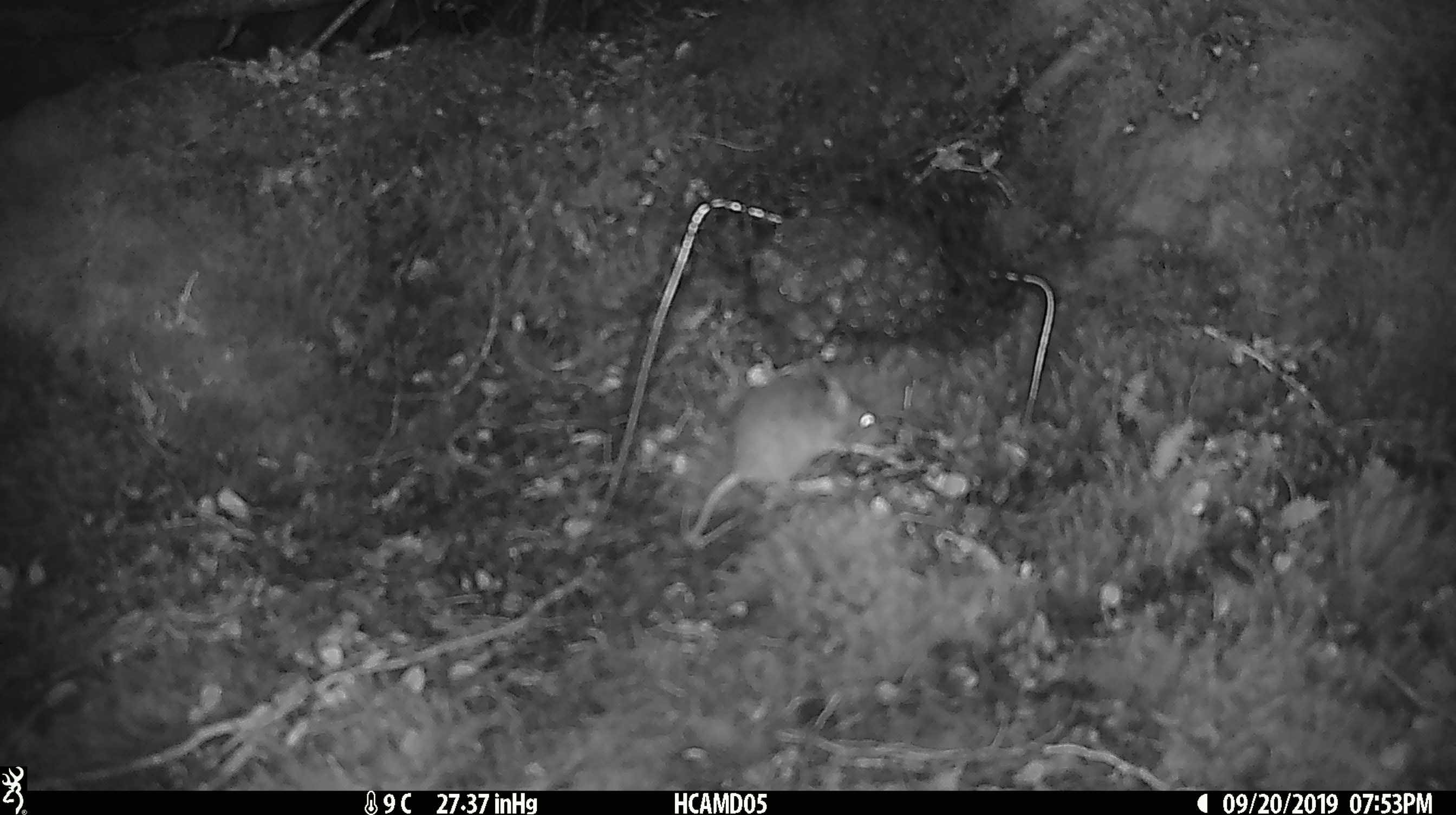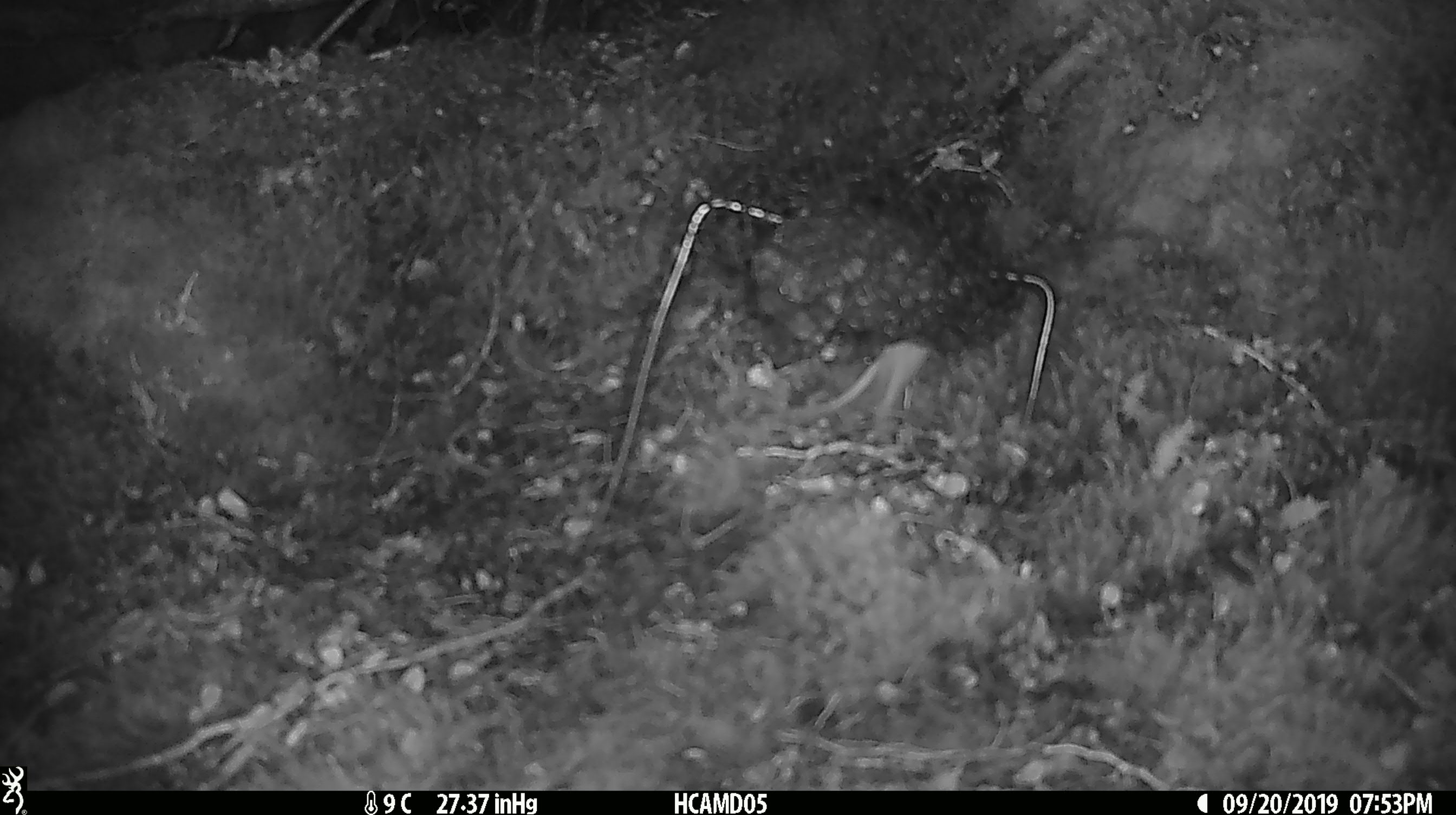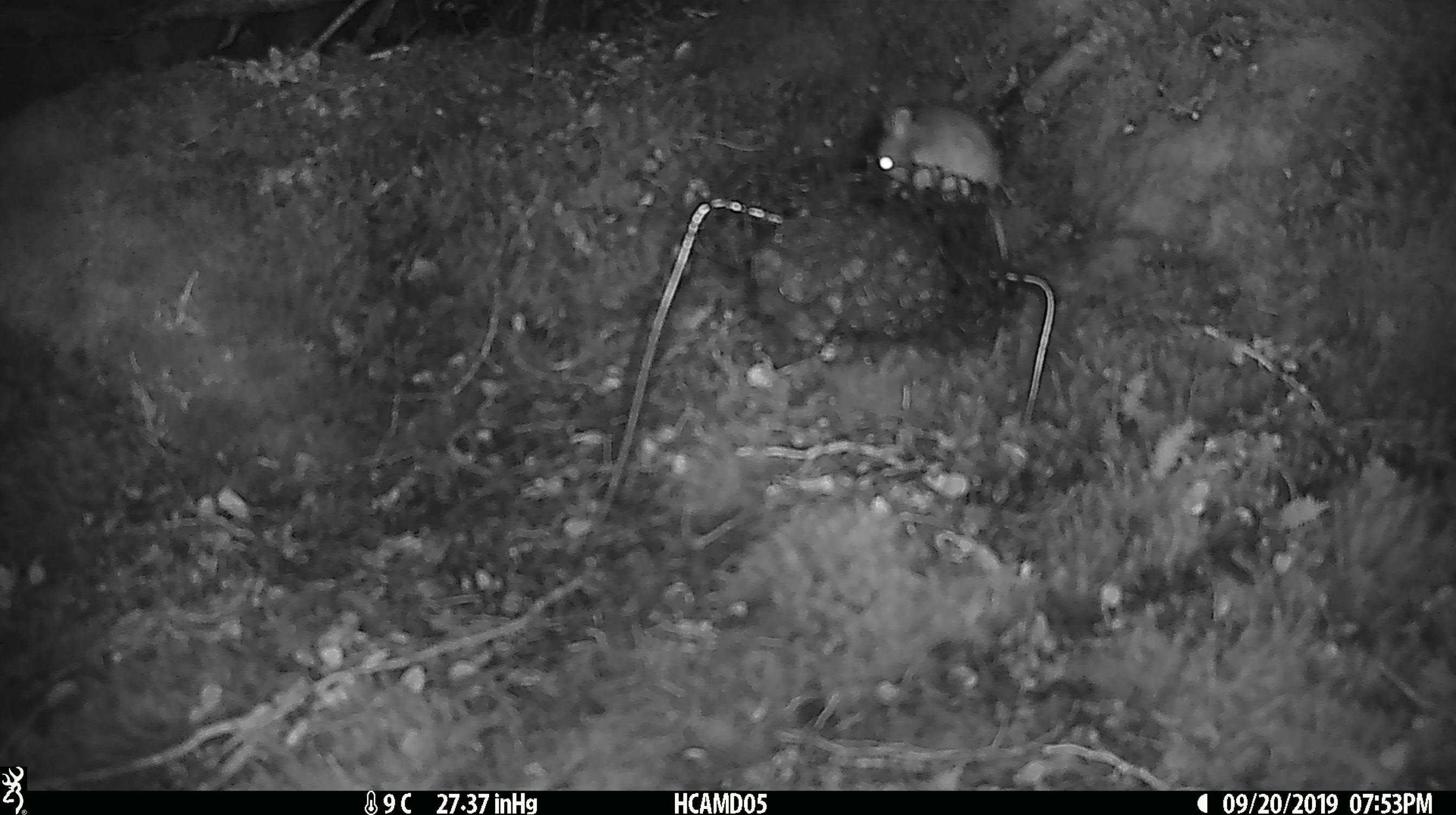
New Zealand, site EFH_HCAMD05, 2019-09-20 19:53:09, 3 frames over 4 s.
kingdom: Animalia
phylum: Chordata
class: Mammalia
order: Rodentia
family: Muridae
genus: Mus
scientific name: Mus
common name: mouse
Mouse (Mus).